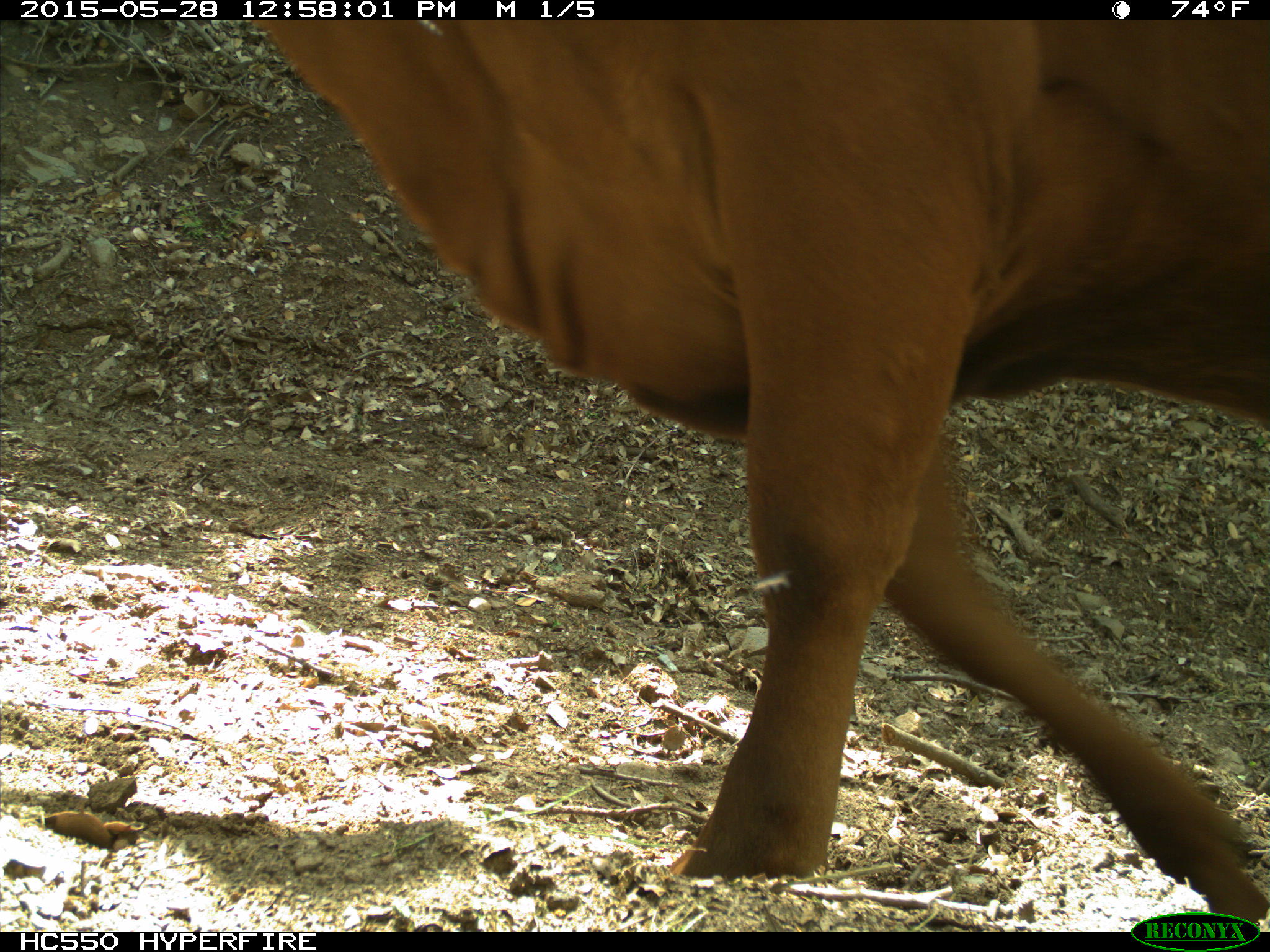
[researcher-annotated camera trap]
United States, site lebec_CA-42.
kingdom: Animalia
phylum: Chordata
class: Mammalia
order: Artiodactyla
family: Bovidae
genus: Bos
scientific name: Bos taurus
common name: domestic cow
Bos taurus (domestic cow).